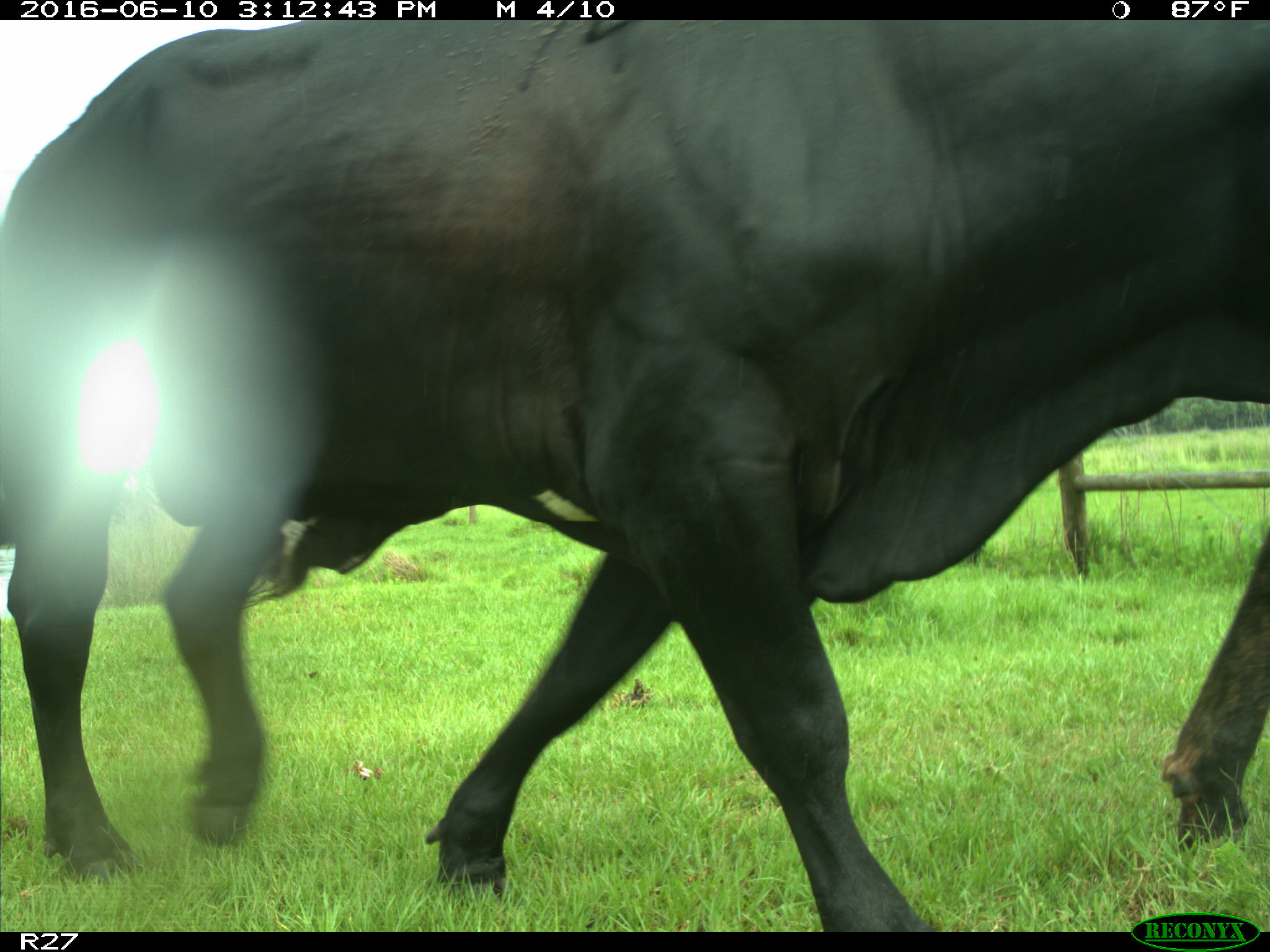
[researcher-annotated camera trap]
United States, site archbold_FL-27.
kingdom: Animalia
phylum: Chordata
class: Mammalia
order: Artiodactyla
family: Bovidae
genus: Bos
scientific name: Bos taurus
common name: domestic cow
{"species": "Bos taurus (domestic cow)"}